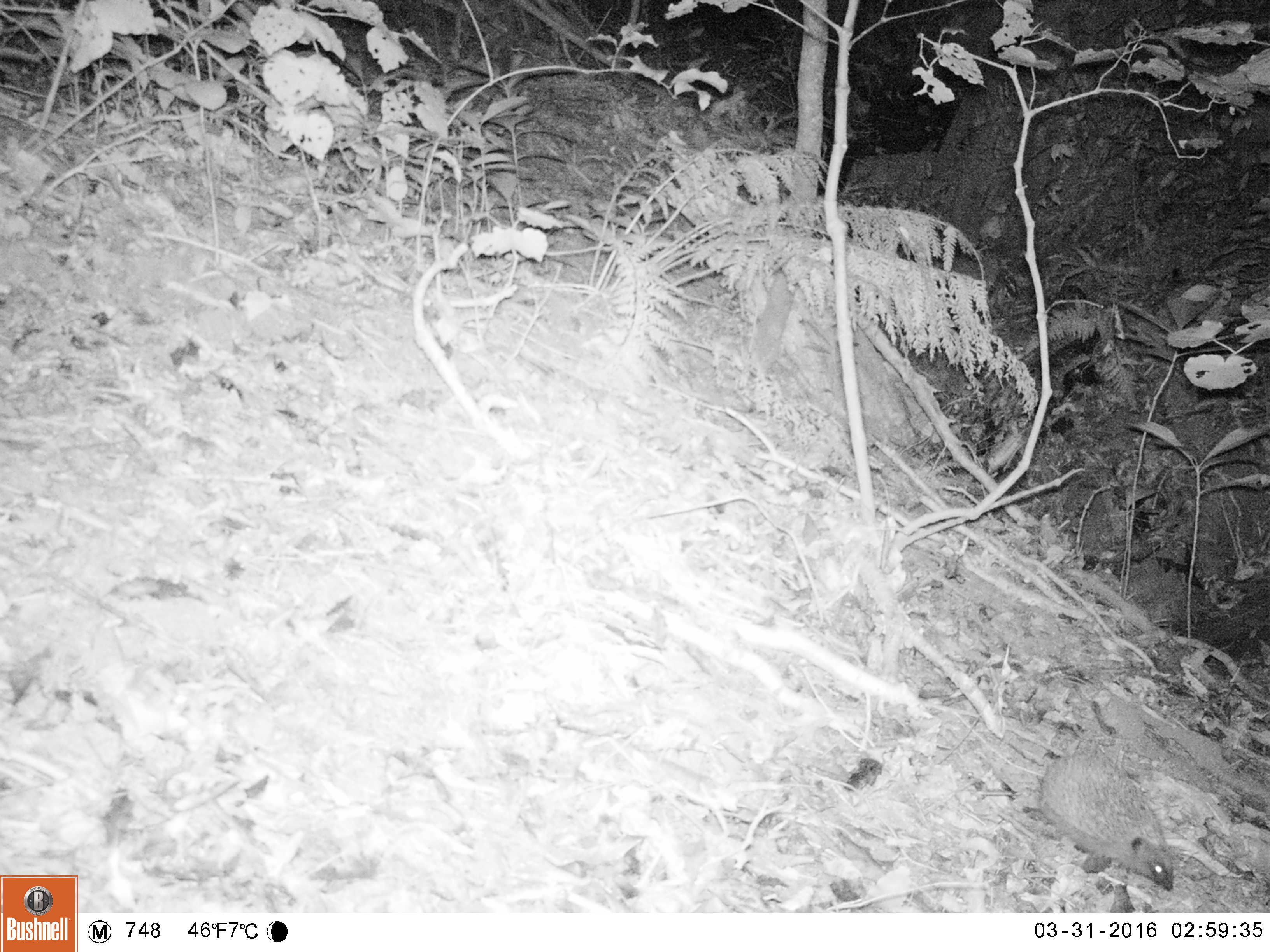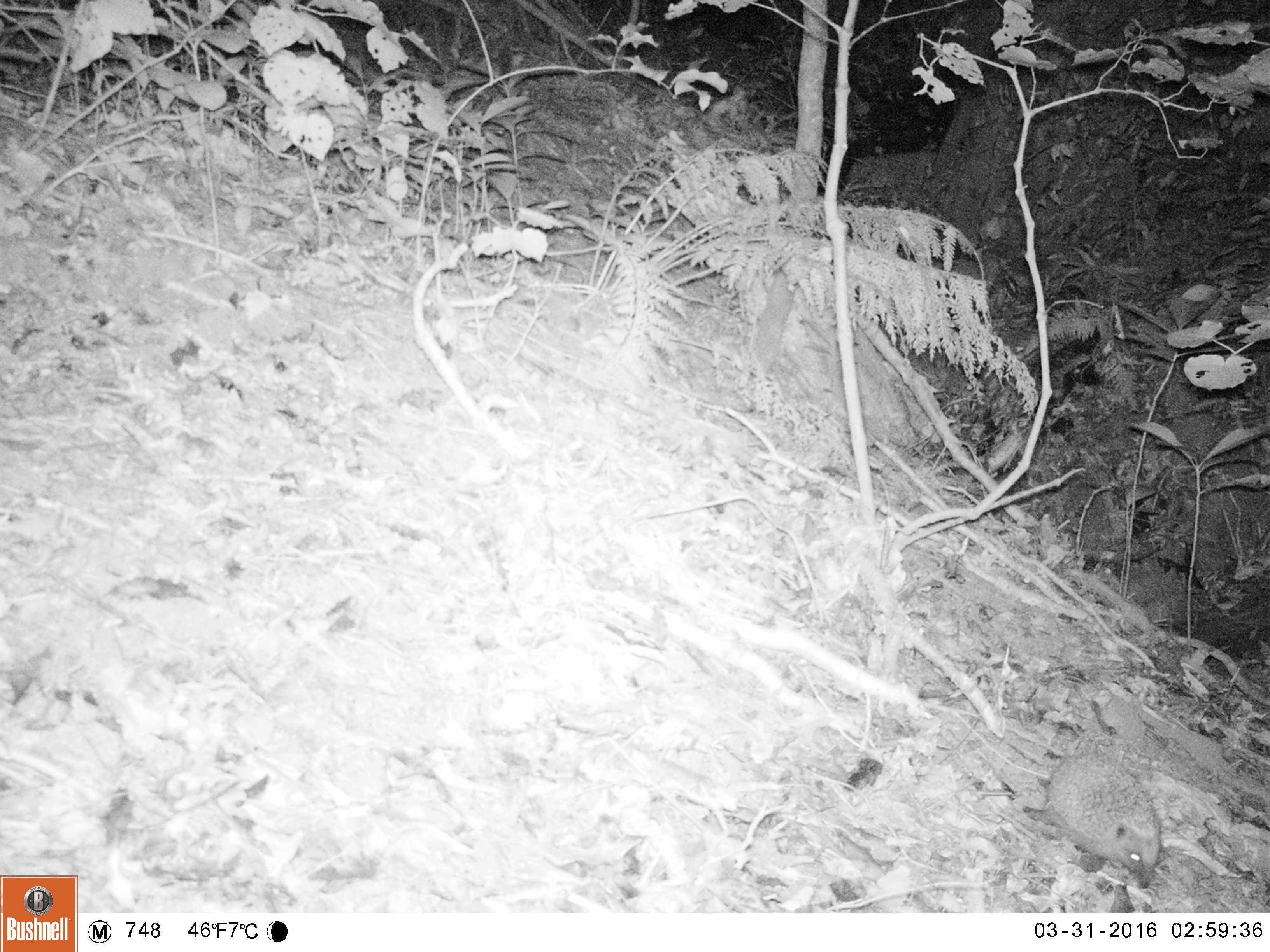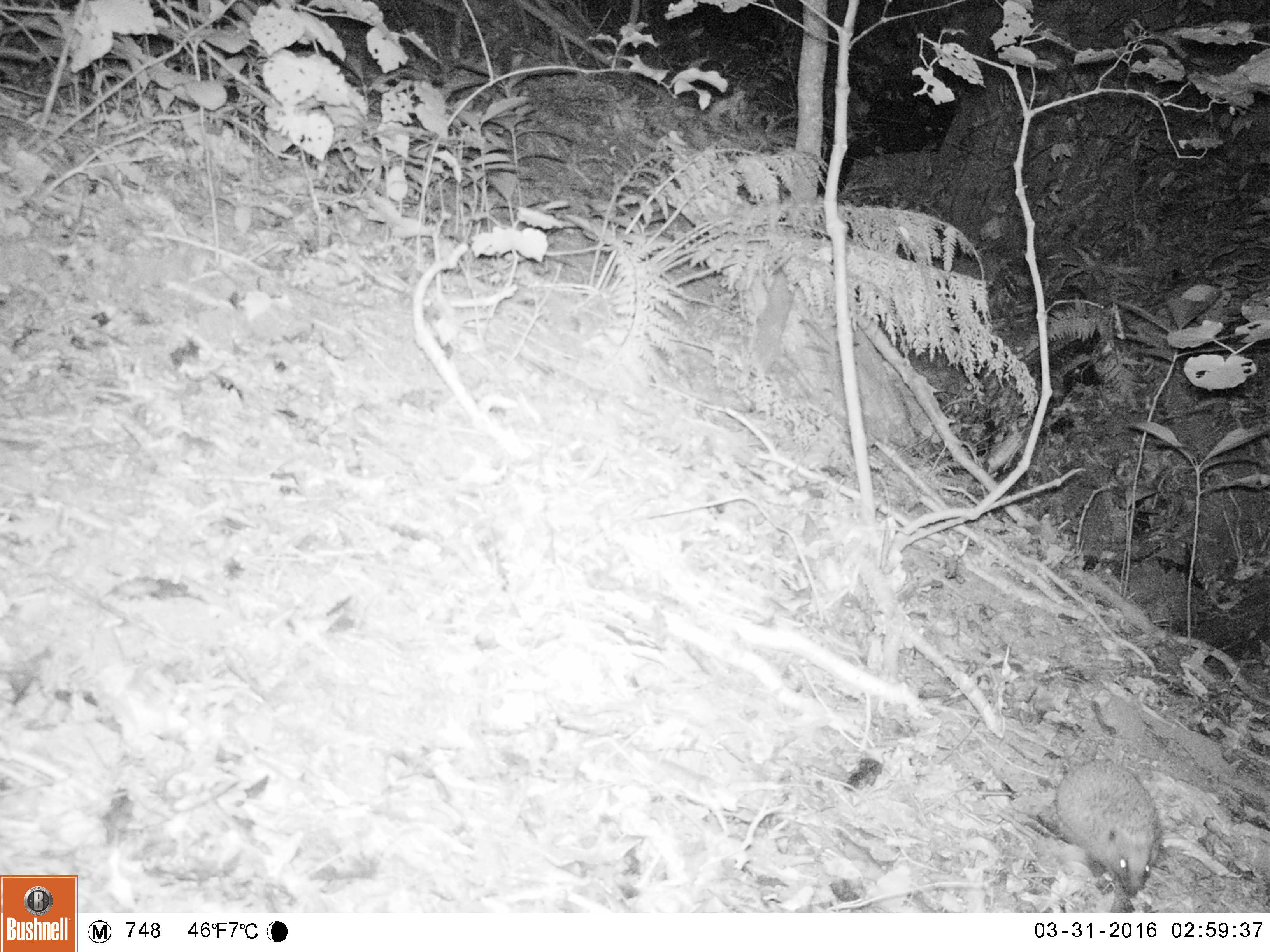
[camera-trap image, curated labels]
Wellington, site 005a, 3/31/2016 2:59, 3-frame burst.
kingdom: Animalia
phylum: Chordata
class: Mammalia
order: Eulipotyphla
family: Erinaceidae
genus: Erinaceus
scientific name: Erinaceus europaeus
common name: hedgehog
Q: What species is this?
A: Hedgehog (Erinaceus europaeus).